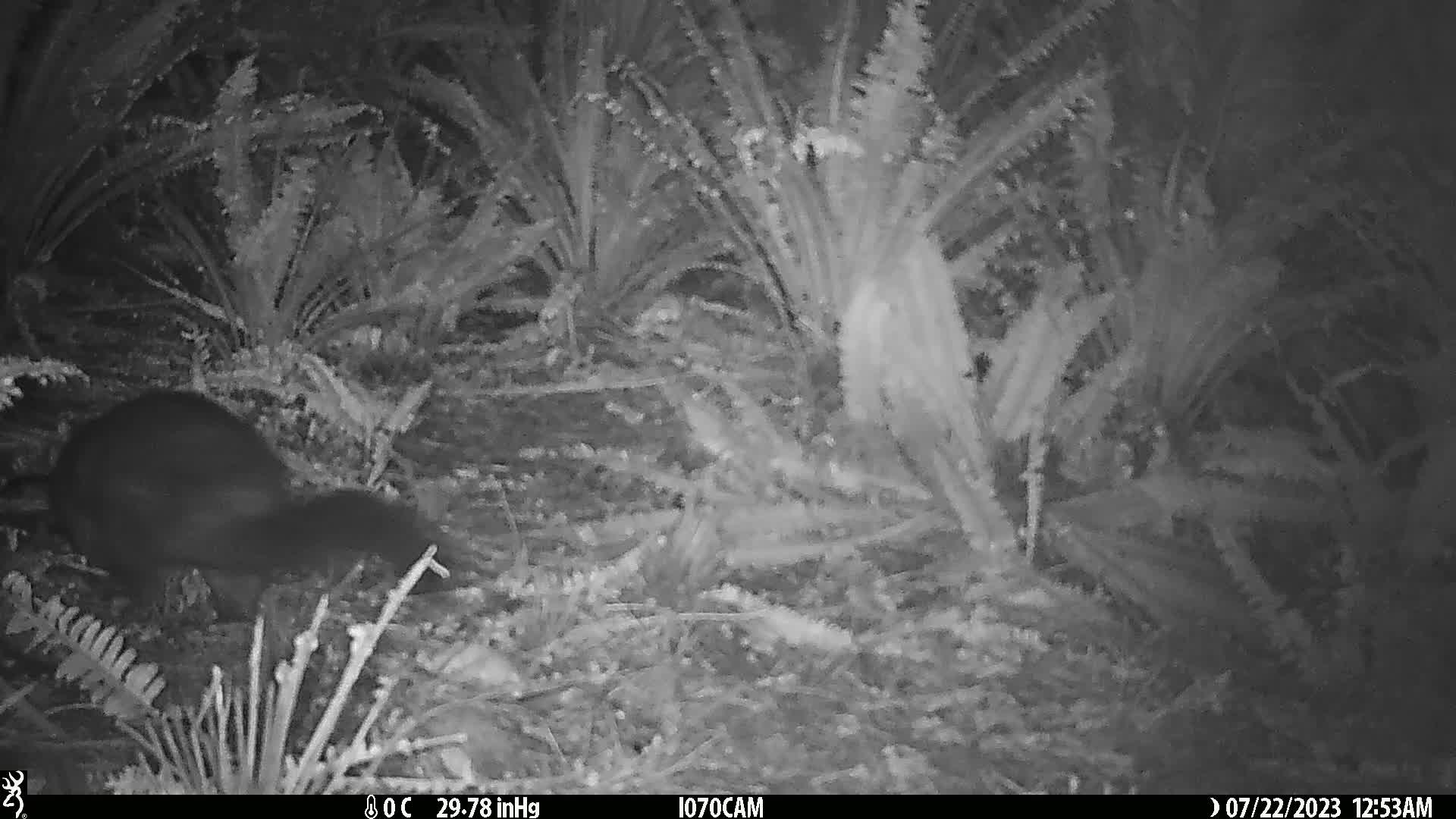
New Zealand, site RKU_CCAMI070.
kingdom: Animalia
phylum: Chordata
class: Mammalia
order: Diprotodontia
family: Phalangeridae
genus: Trichosurus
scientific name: Trichosurus vulpecula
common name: common brushtail possum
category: possum